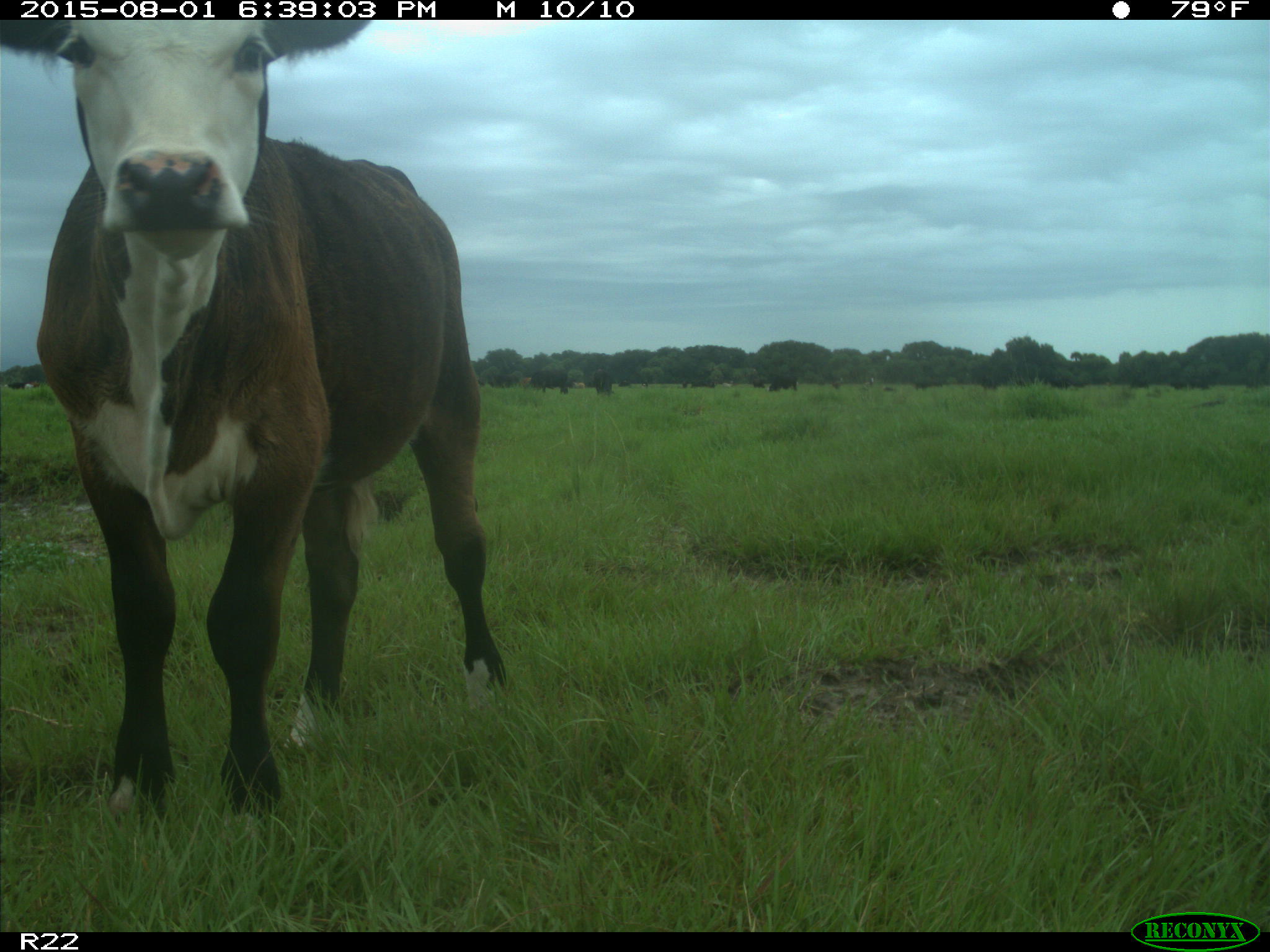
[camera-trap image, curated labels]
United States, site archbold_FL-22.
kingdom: Animalia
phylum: Chordata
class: Mammalia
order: Artiodactyla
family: Bovidae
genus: Bos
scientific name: Bos taurus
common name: domestic cow